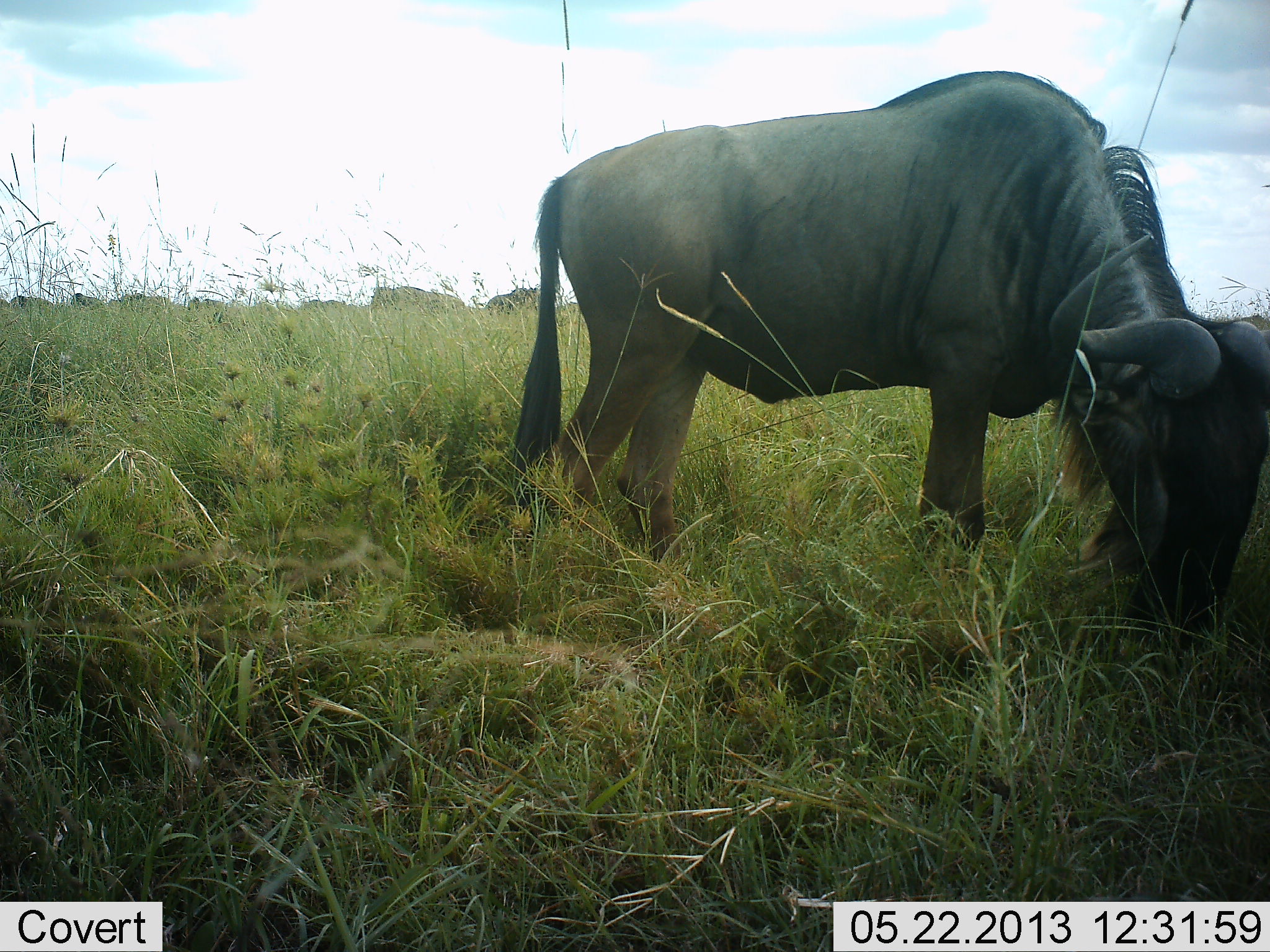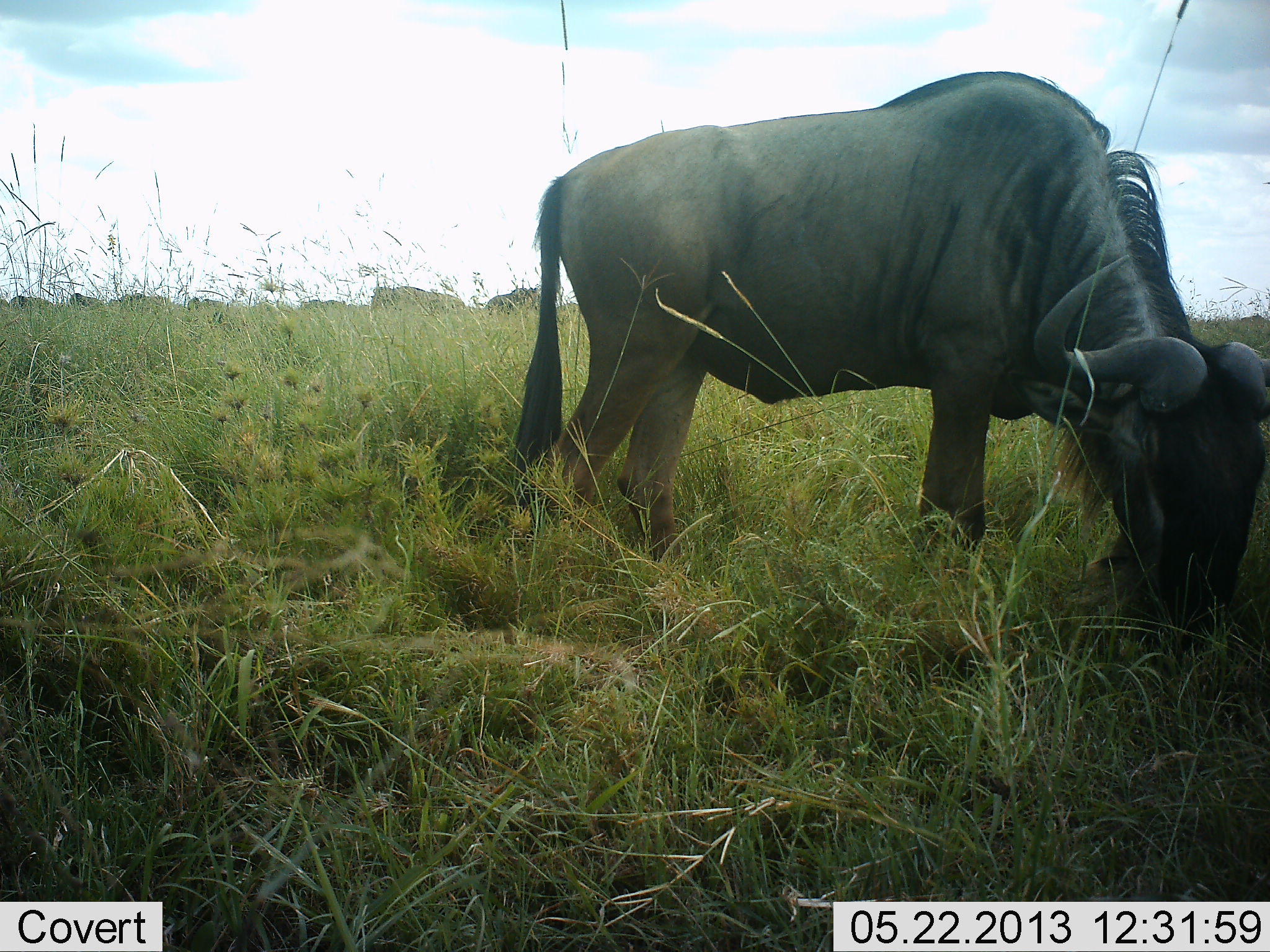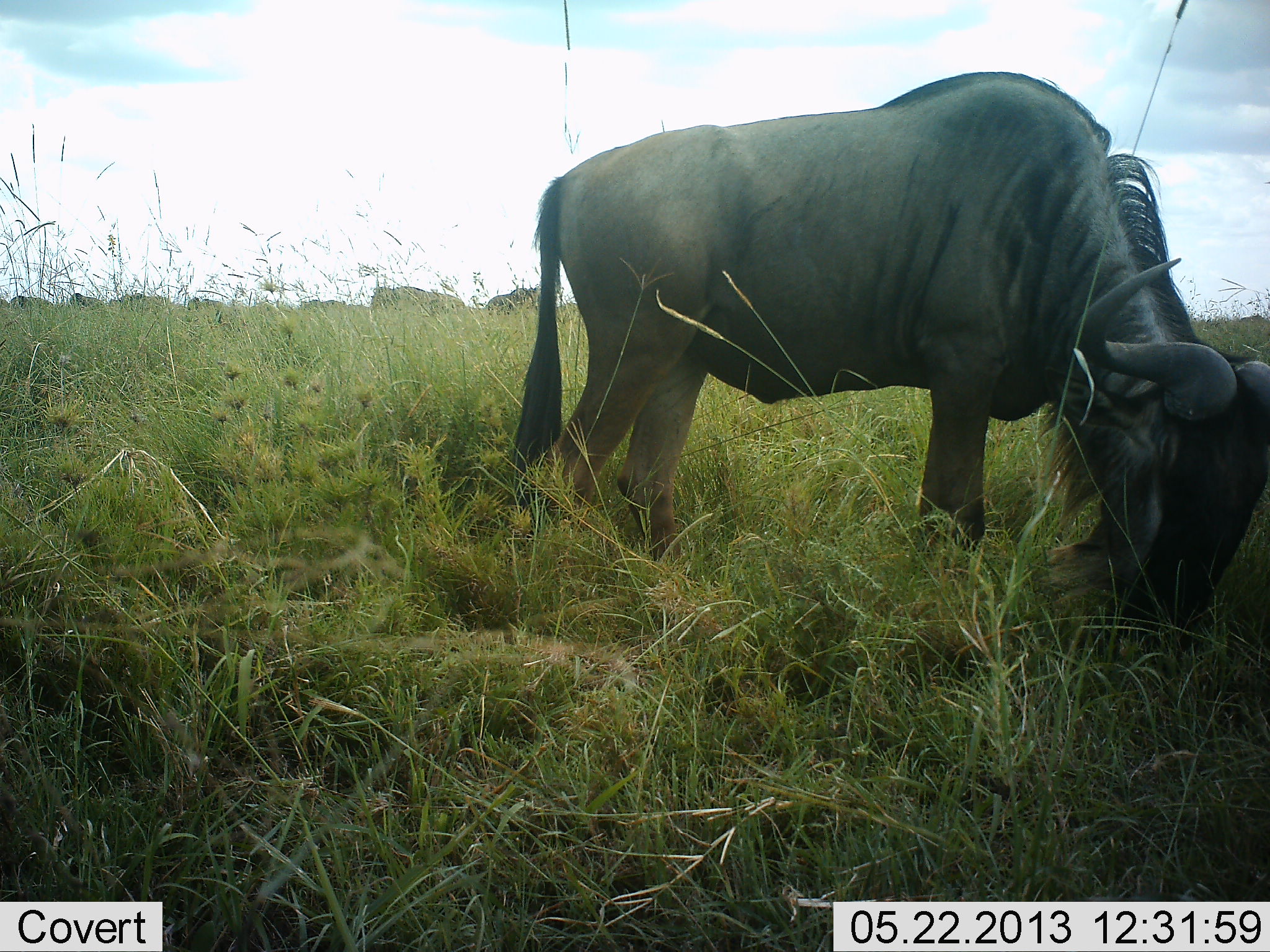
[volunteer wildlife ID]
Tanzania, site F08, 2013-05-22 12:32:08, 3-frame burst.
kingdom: Animalia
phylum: Chordata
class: Mammalia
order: Artiodactyla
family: Bovidae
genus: Connochaetes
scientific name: Connochaetes taurinus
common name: blue wildebeest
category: wildebeest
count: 5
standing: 27%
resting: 0%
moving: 0%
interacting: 0%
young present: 0%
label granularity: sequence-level